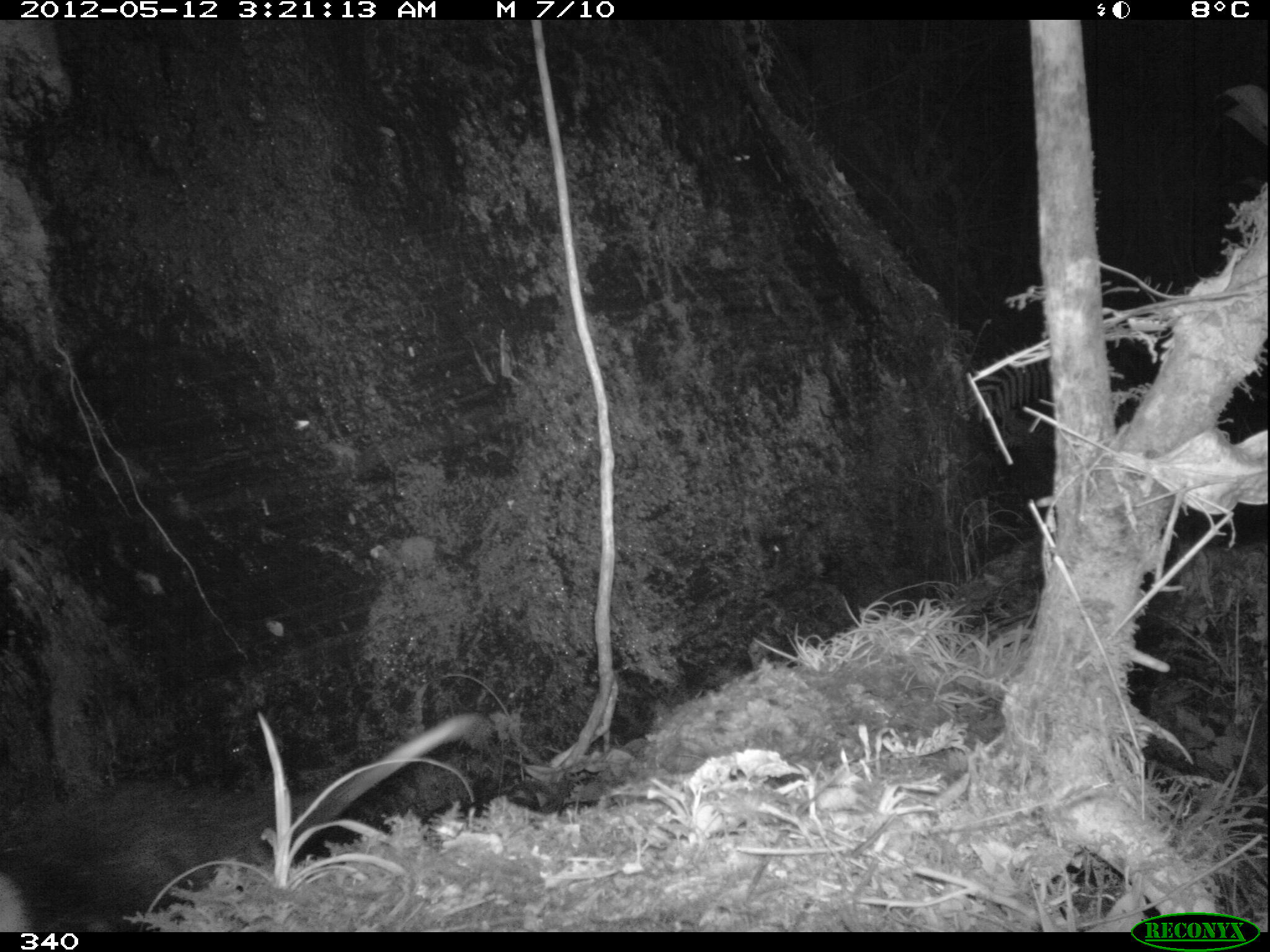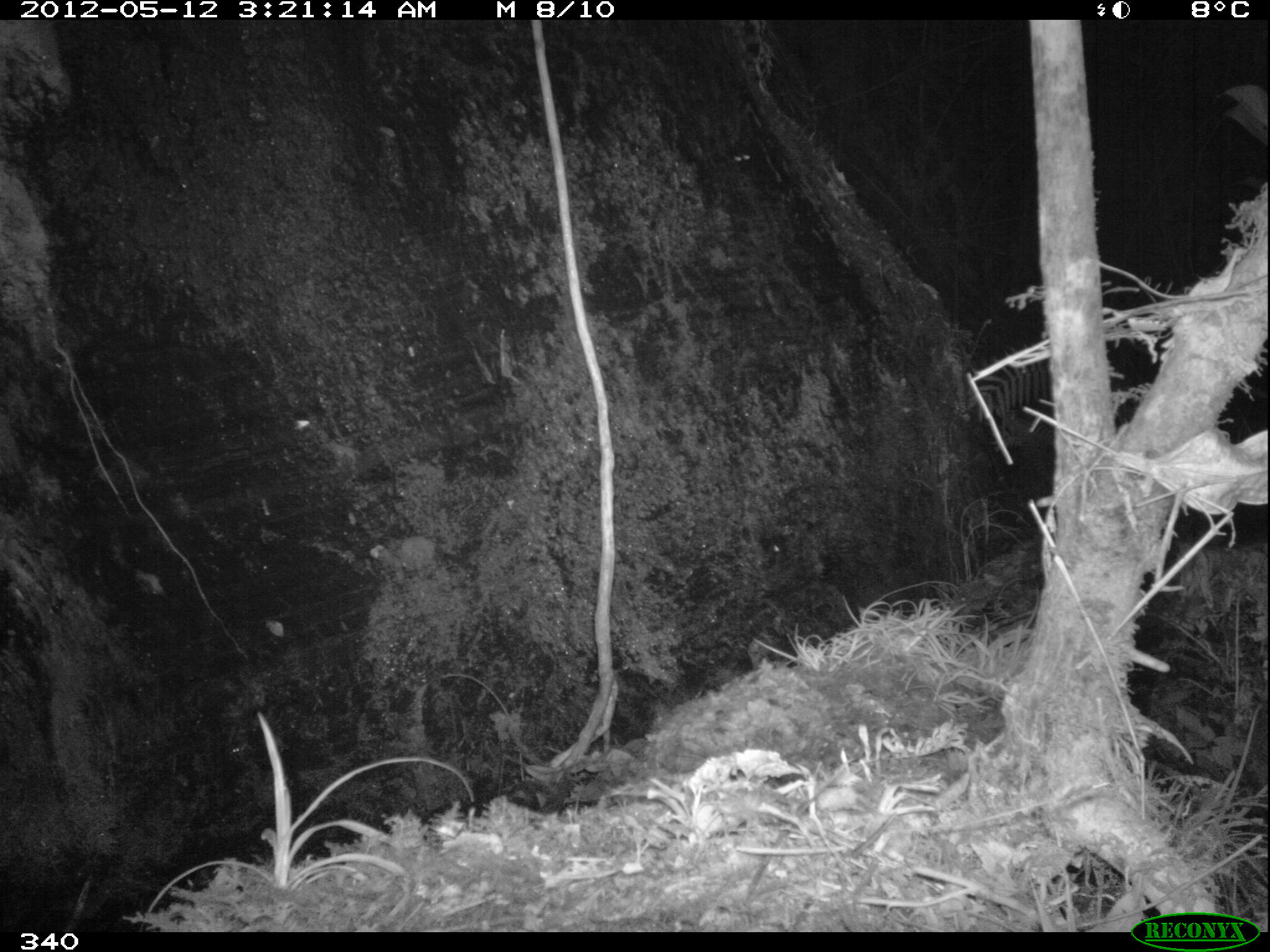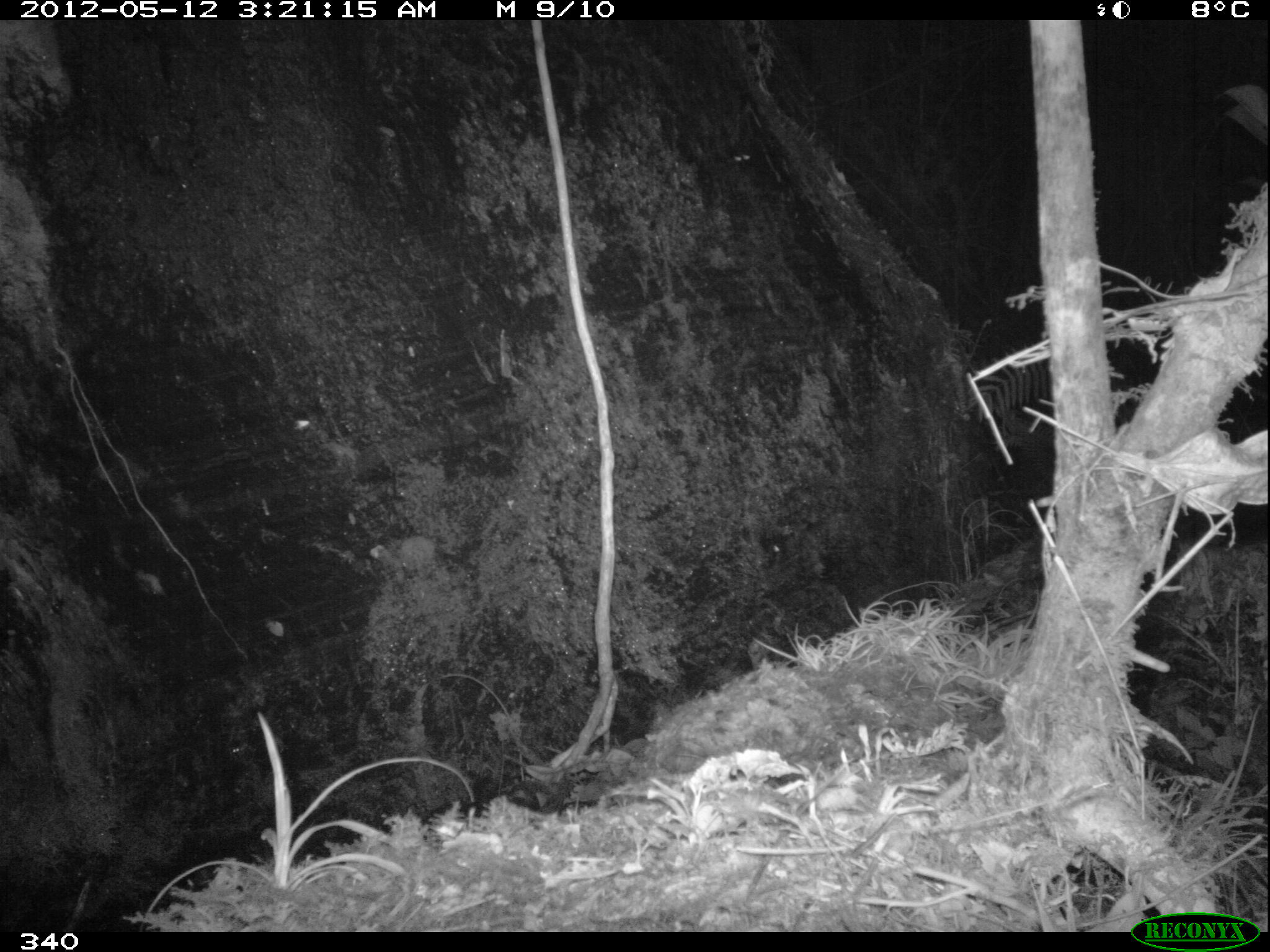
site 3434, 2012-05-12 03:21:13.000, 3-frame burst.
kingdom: Animalia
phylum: Chordata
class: Mammalia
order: Didelphimorphia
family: Didelphidae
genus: Didelphis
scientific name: Didelphis pernigra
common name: andean white-eared opossum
Didelphis pernigra (andean white-eared opossum).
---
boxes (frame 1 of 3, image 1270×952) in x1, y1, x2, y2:
didelphis pernigra: 0, 711, 479, 926